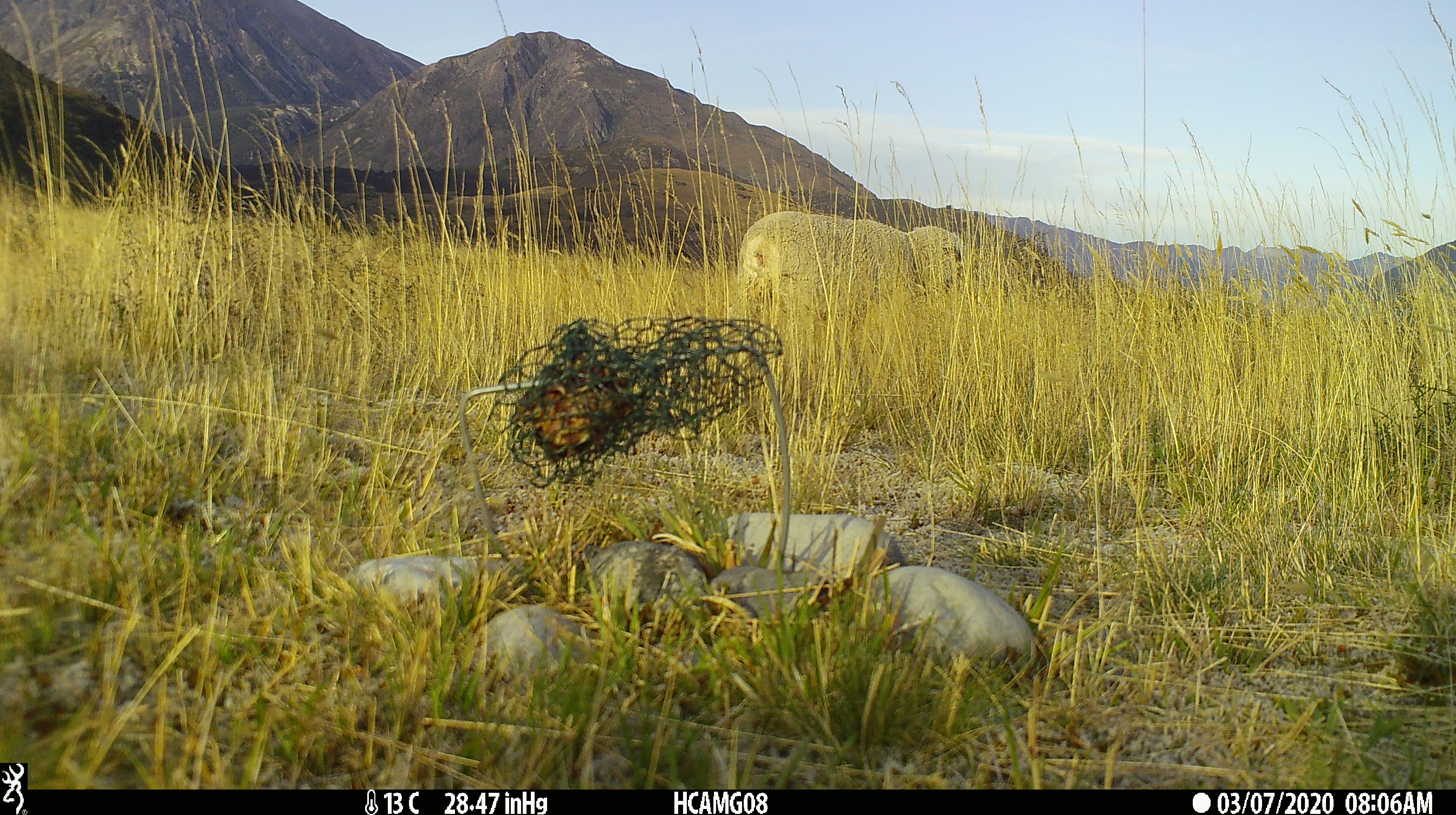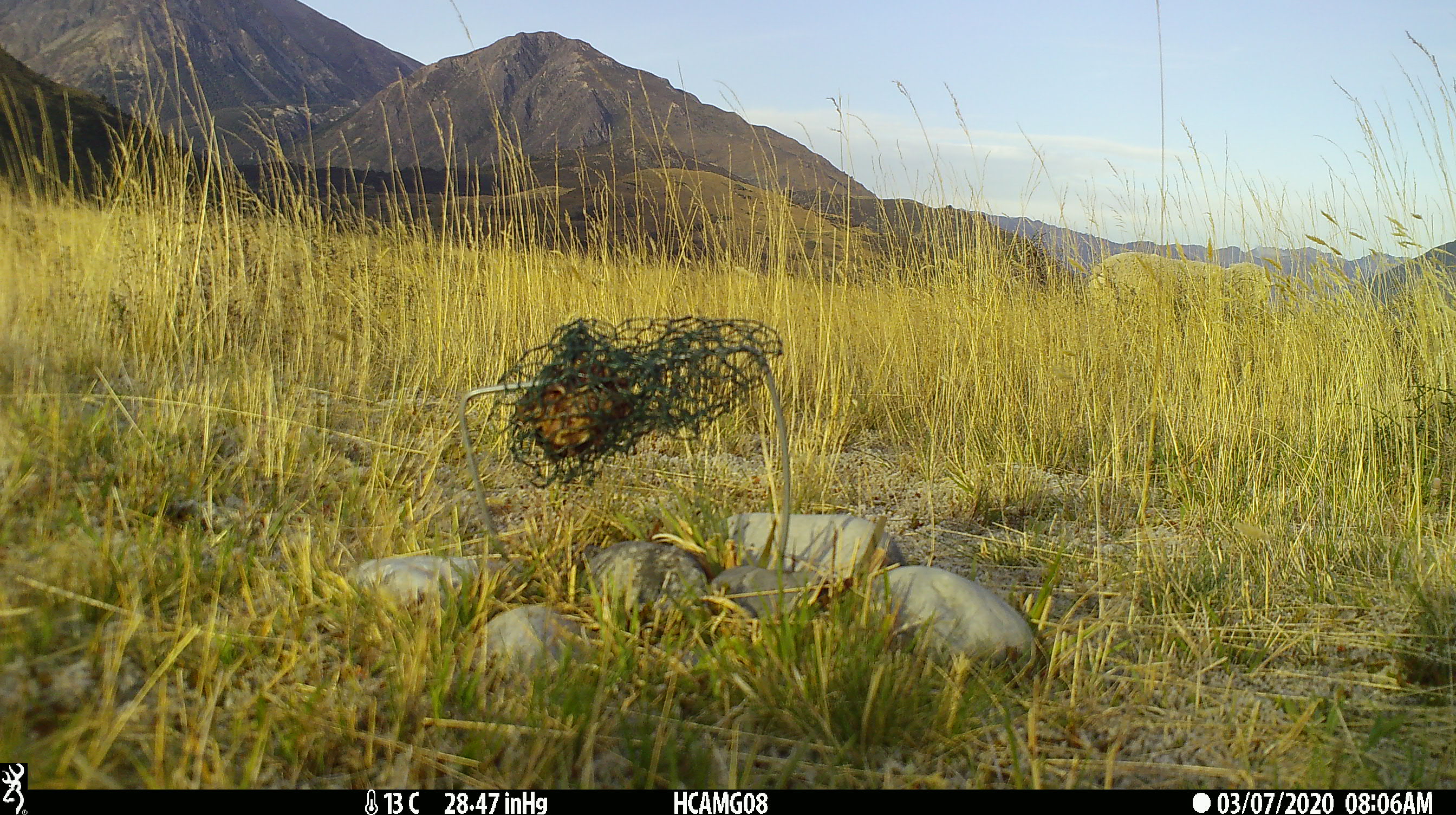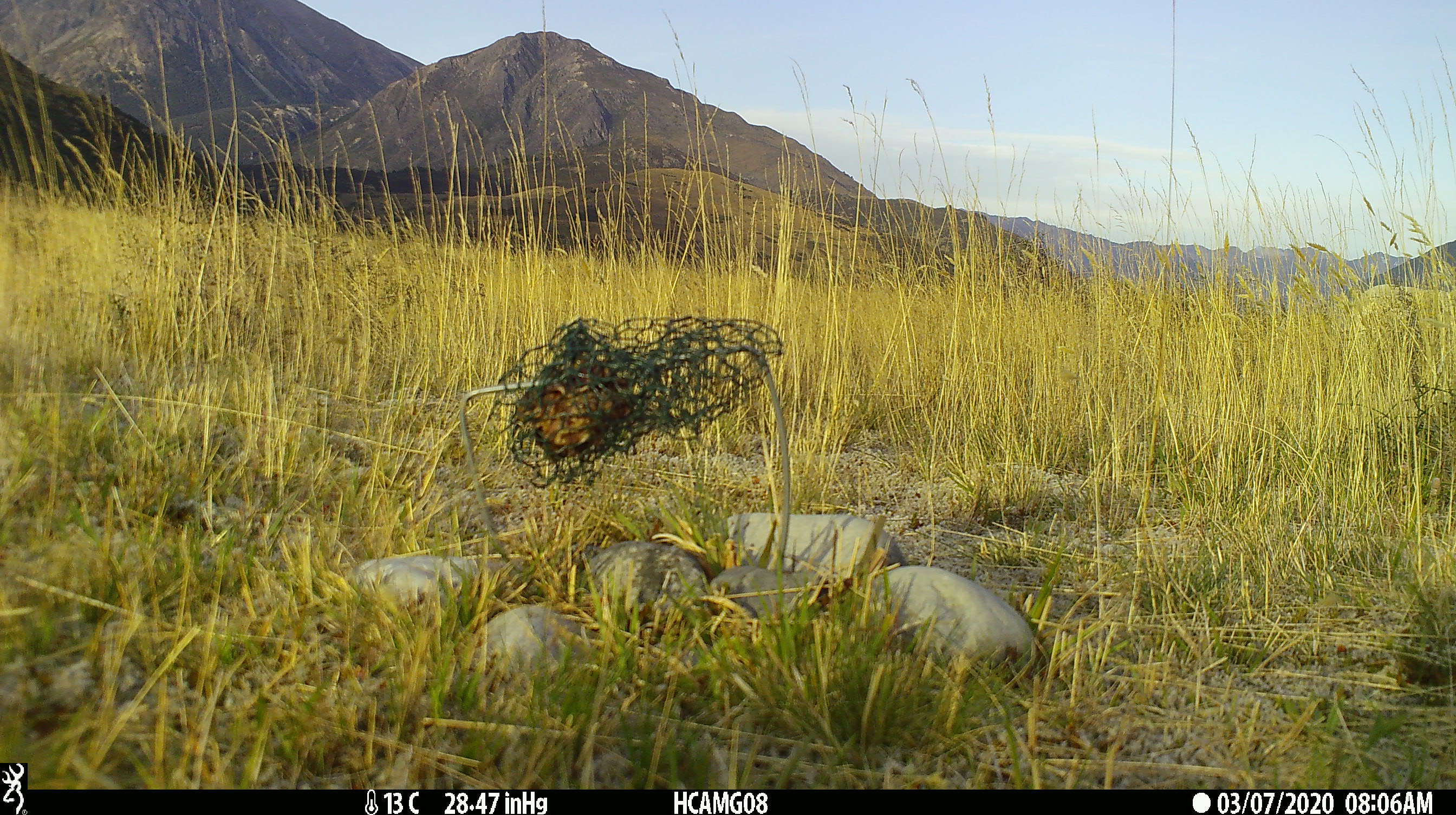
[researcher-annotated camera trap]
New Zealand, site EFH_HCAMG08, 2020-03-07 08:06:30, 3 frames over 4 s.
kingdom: Animalia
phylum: Chordata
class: Mammalia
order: Artiodactyla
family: Bovidae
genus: Ovis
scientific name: Ovis aries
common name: domestic sheep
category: sheep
Sheep (domestic sheep) (Ovis aries).